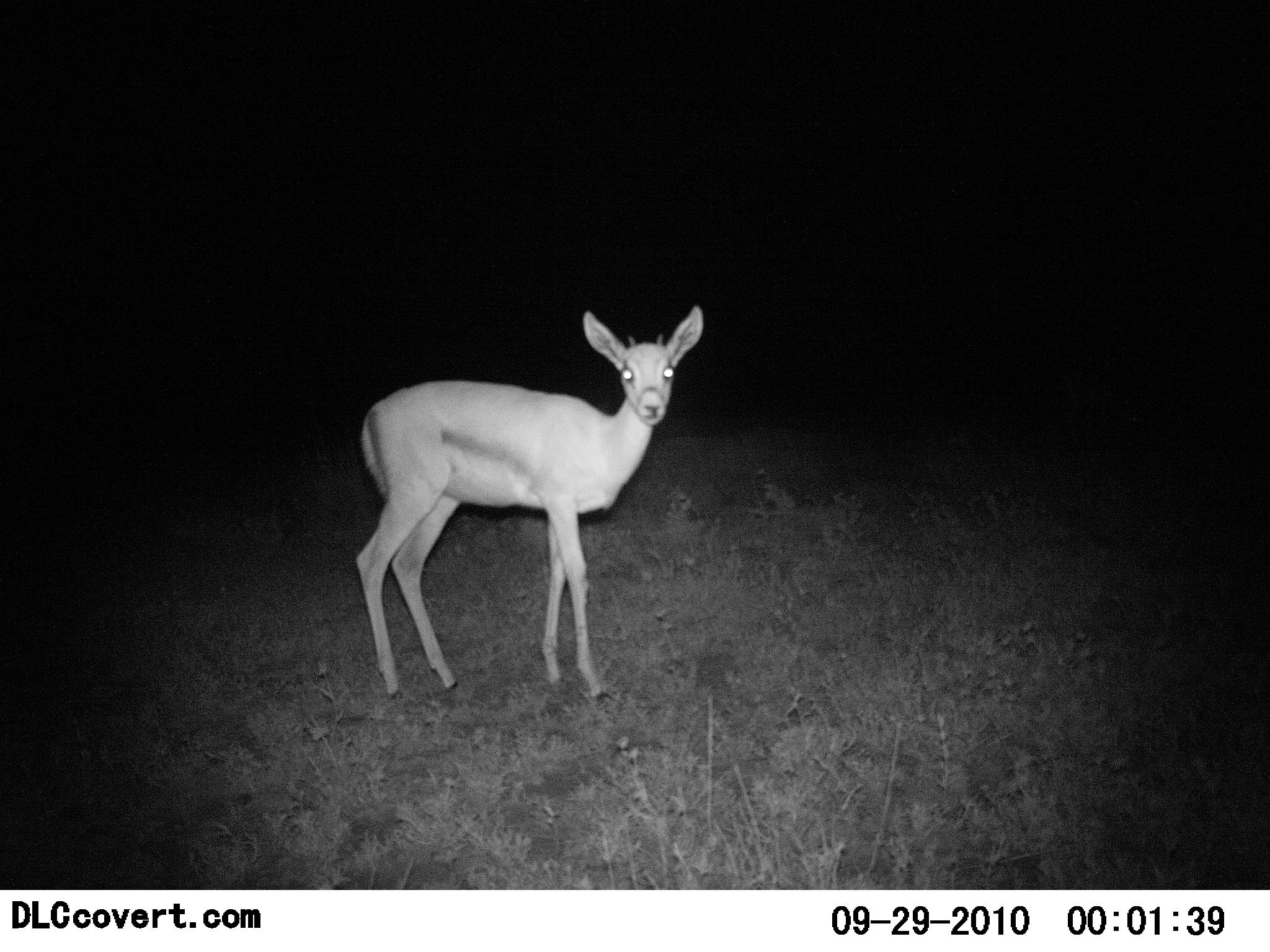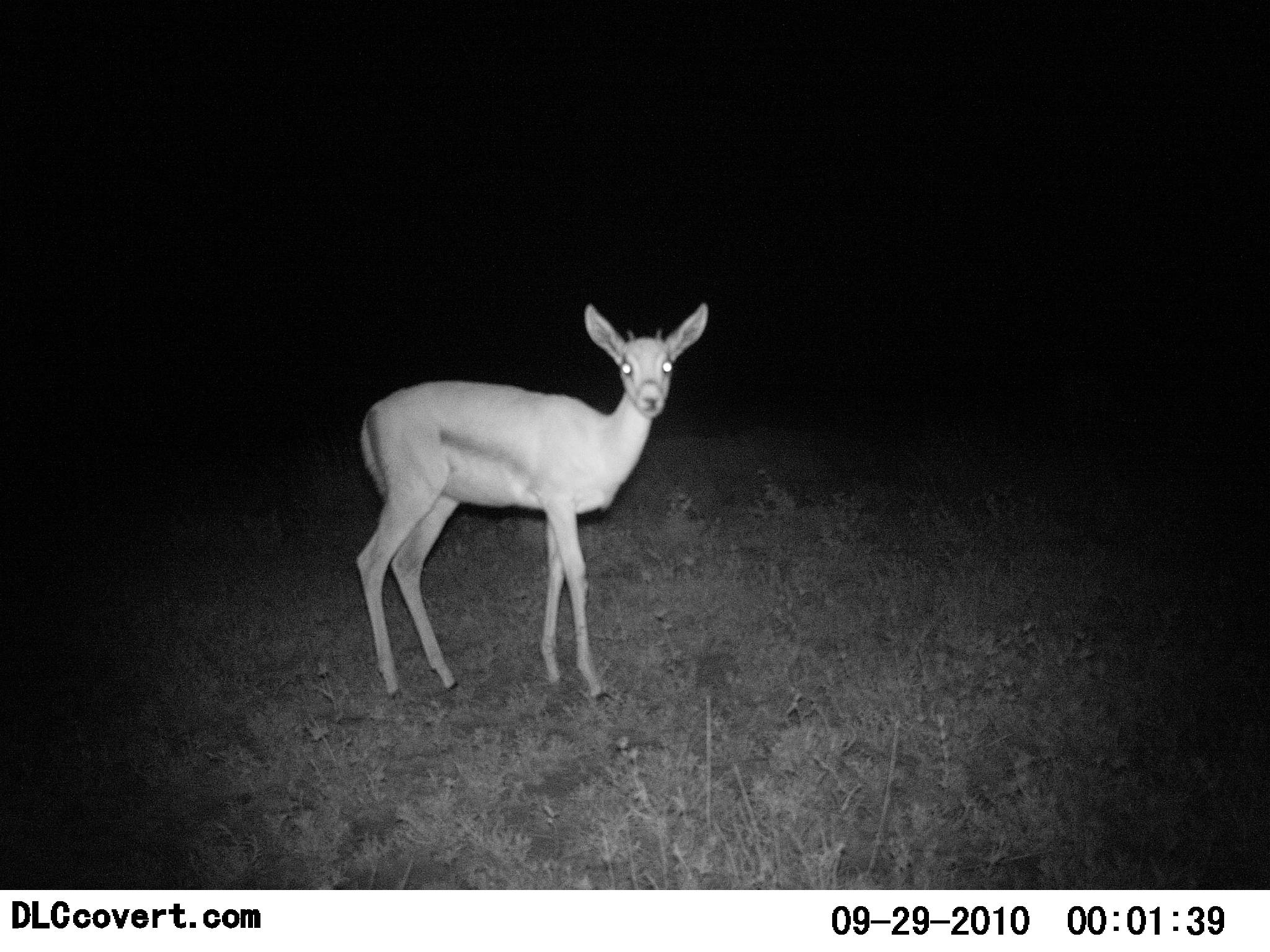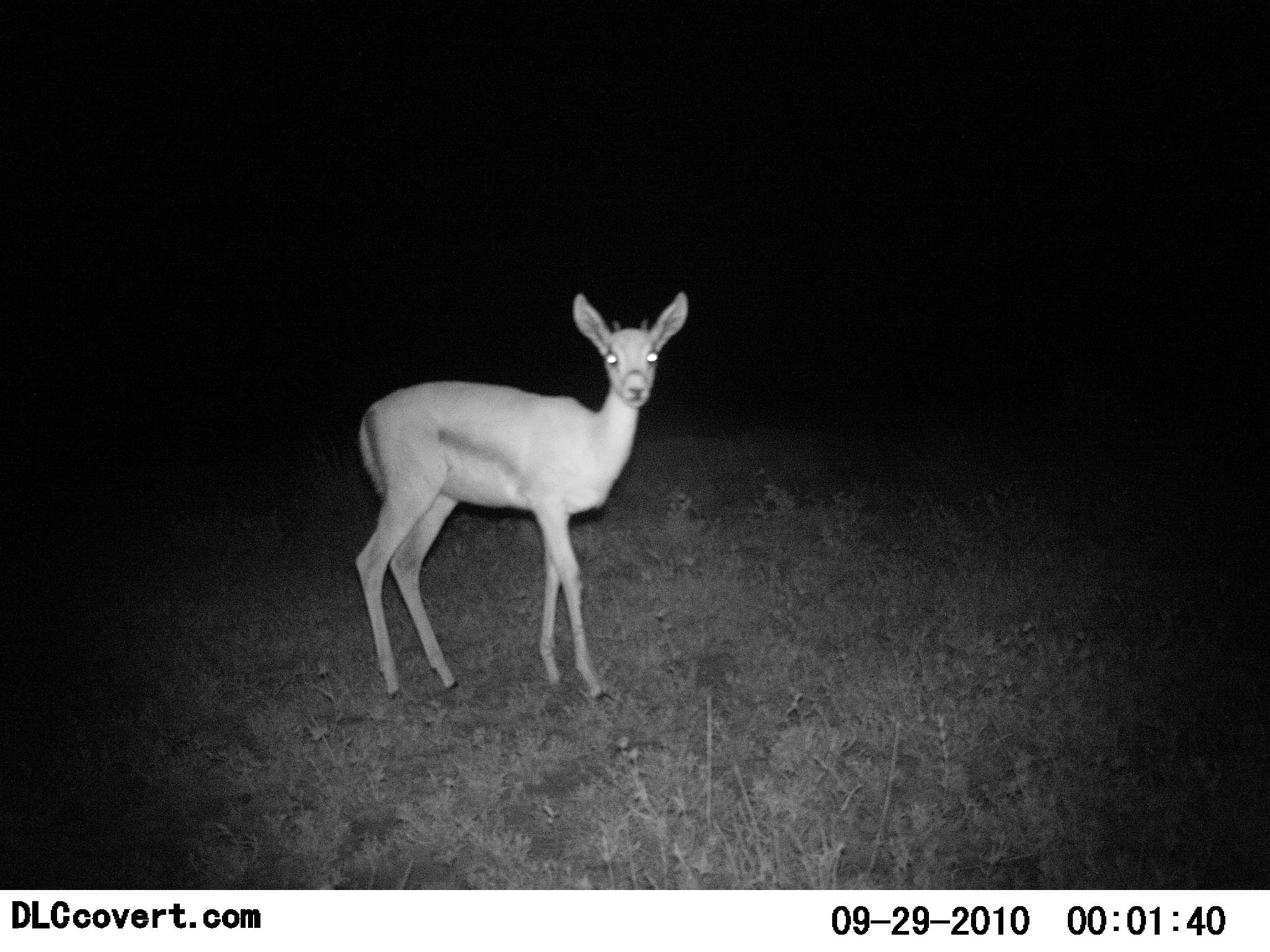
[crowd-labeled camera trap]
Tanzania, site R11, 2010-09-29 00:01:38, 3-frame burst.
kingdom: Animalia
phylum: Chordata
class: Mammalia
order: Artiodactyla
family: Bovidae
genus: Eudorcas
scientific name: Eudorcas thomsonii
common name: thomson's gazelle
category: gazellethomsons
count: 1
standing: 100%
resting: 0%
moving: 0%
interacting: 0%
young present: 22%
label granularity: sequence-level